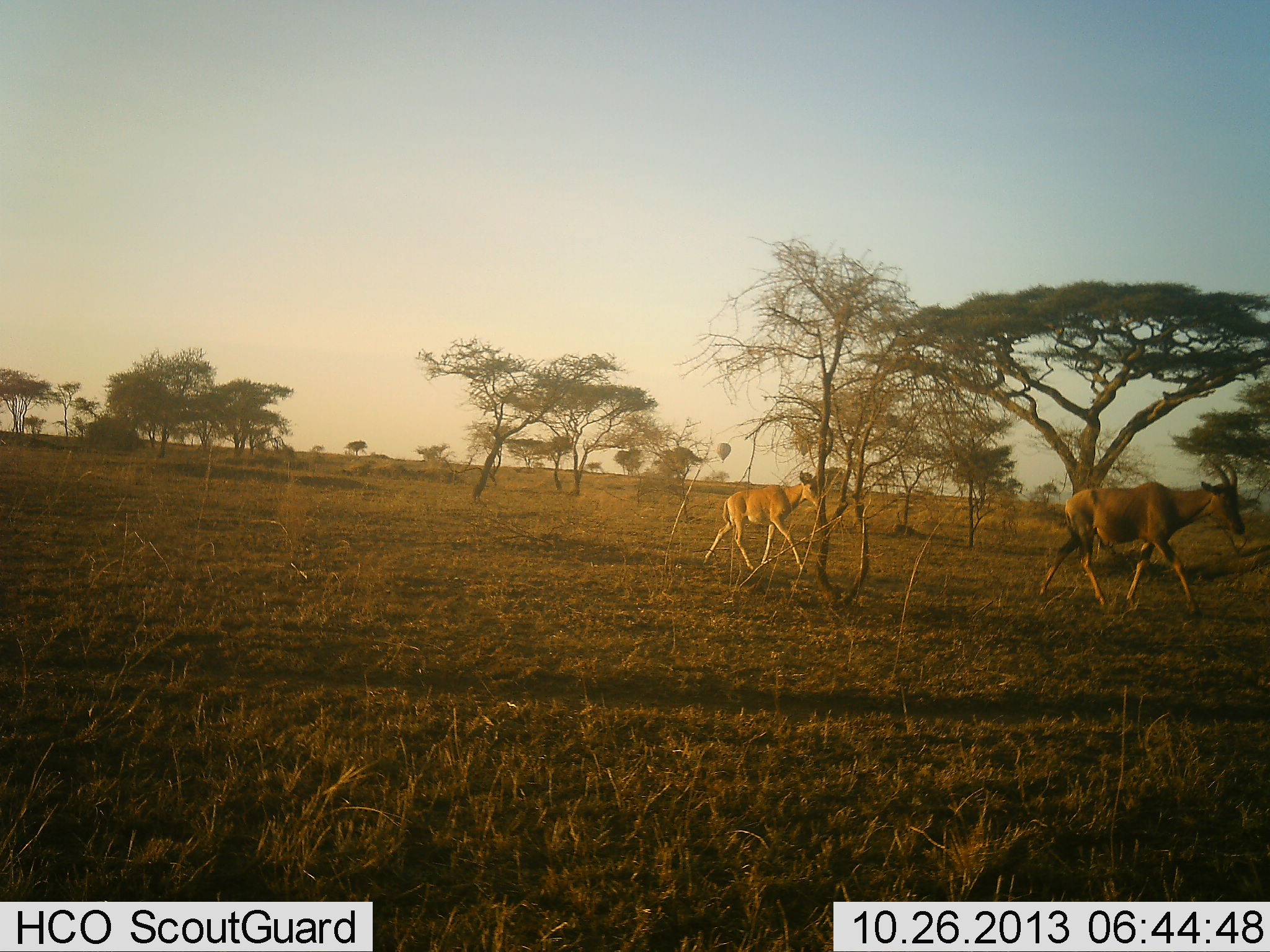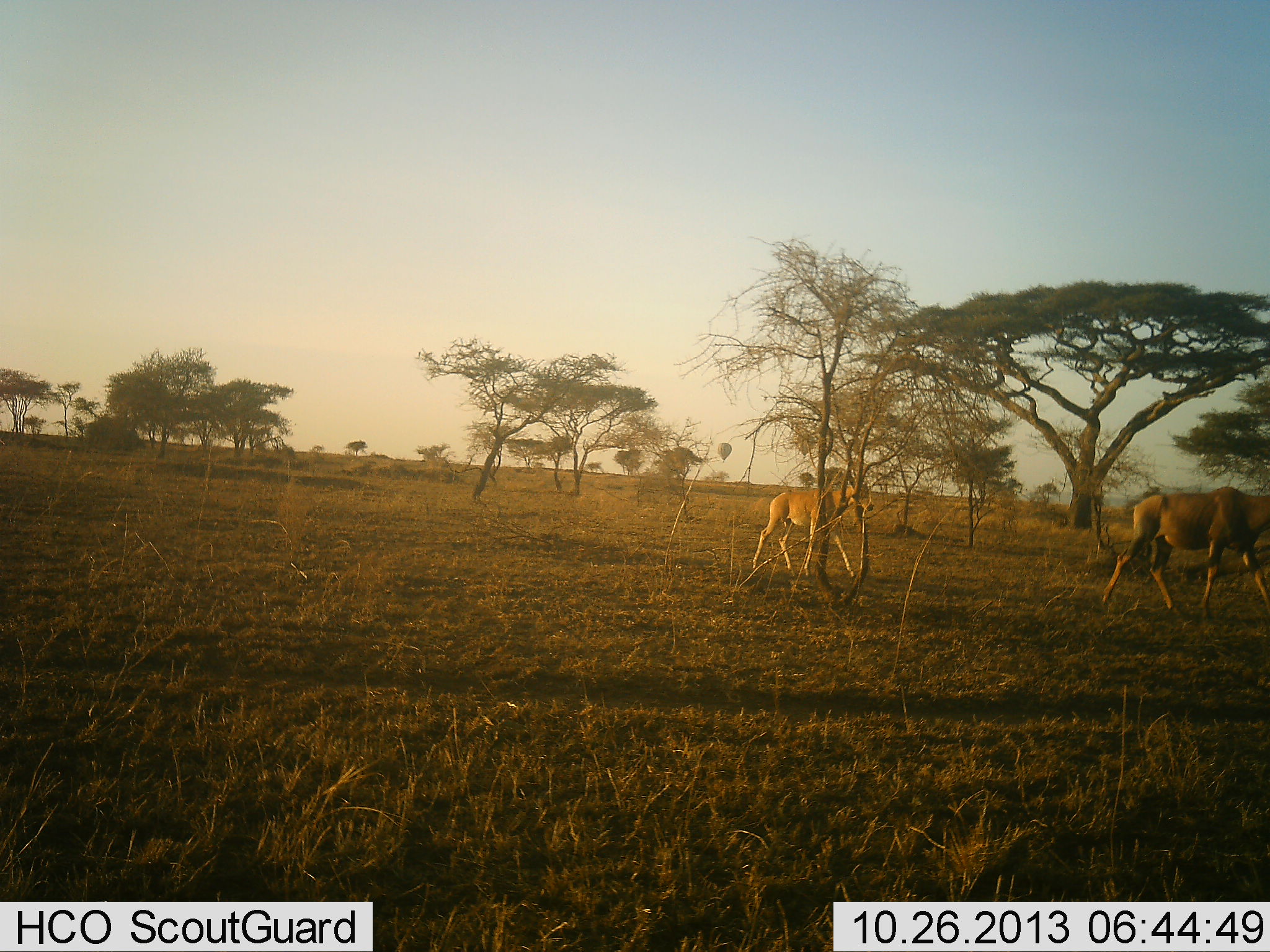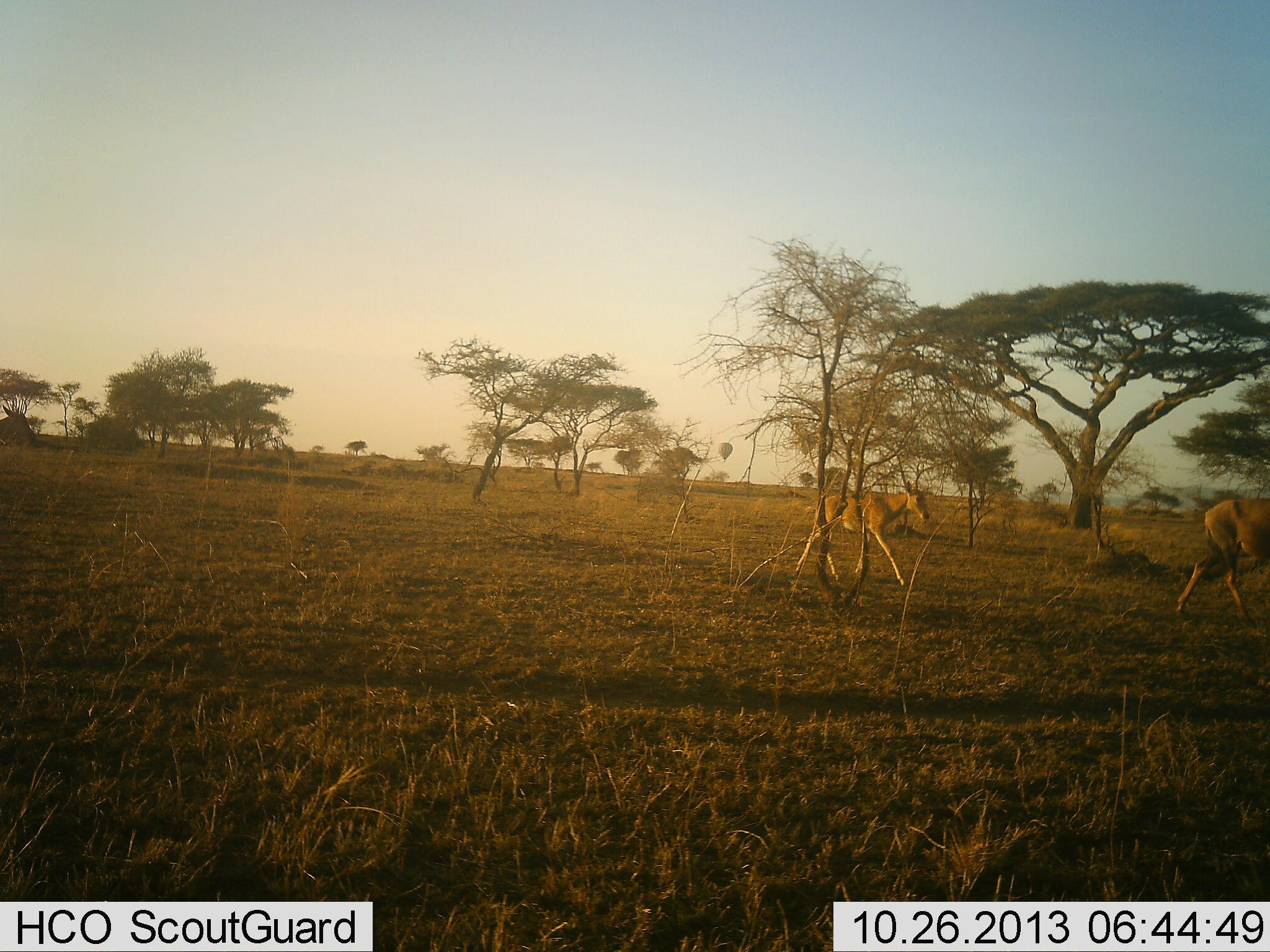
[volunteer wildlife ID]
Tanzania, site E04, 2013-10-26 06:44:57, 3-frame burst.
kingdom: Animalia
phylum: Chordata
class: Mammalia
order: Artiodactyla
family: Bovidae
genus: Alcelaphus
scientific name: Alcelaphus buselaphus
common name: hartebeest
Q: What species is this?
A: Hartebeest (Alcelaphus buselaphus).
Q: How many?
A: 2.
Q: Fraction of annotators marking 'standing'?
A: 0%.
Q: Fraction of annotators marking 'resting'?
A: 0%.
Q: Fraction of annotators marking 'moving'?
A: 100%.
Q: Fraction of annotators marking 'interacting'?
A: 0%.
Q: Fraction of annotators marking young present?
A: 40%.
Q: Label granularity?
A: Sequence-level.